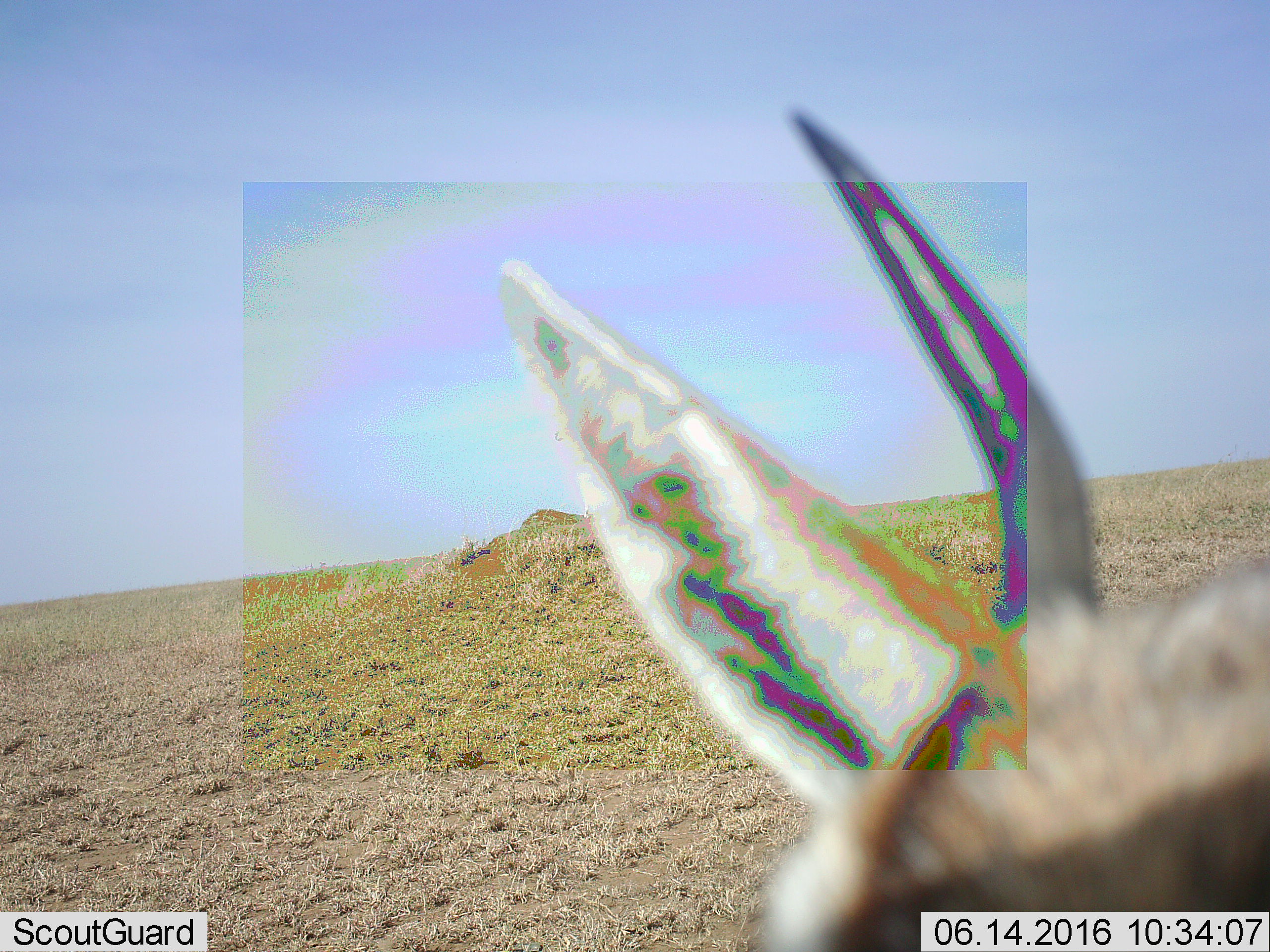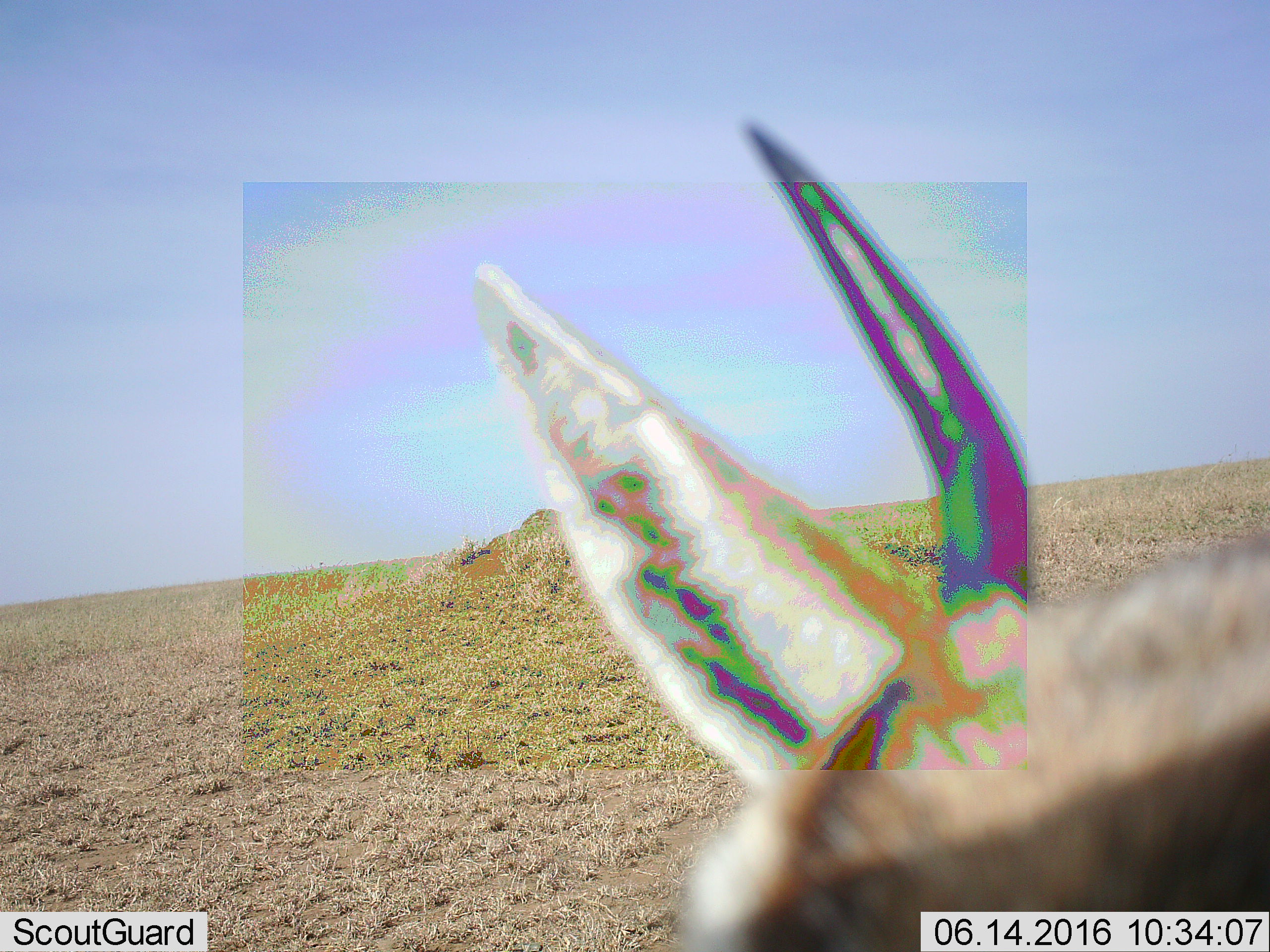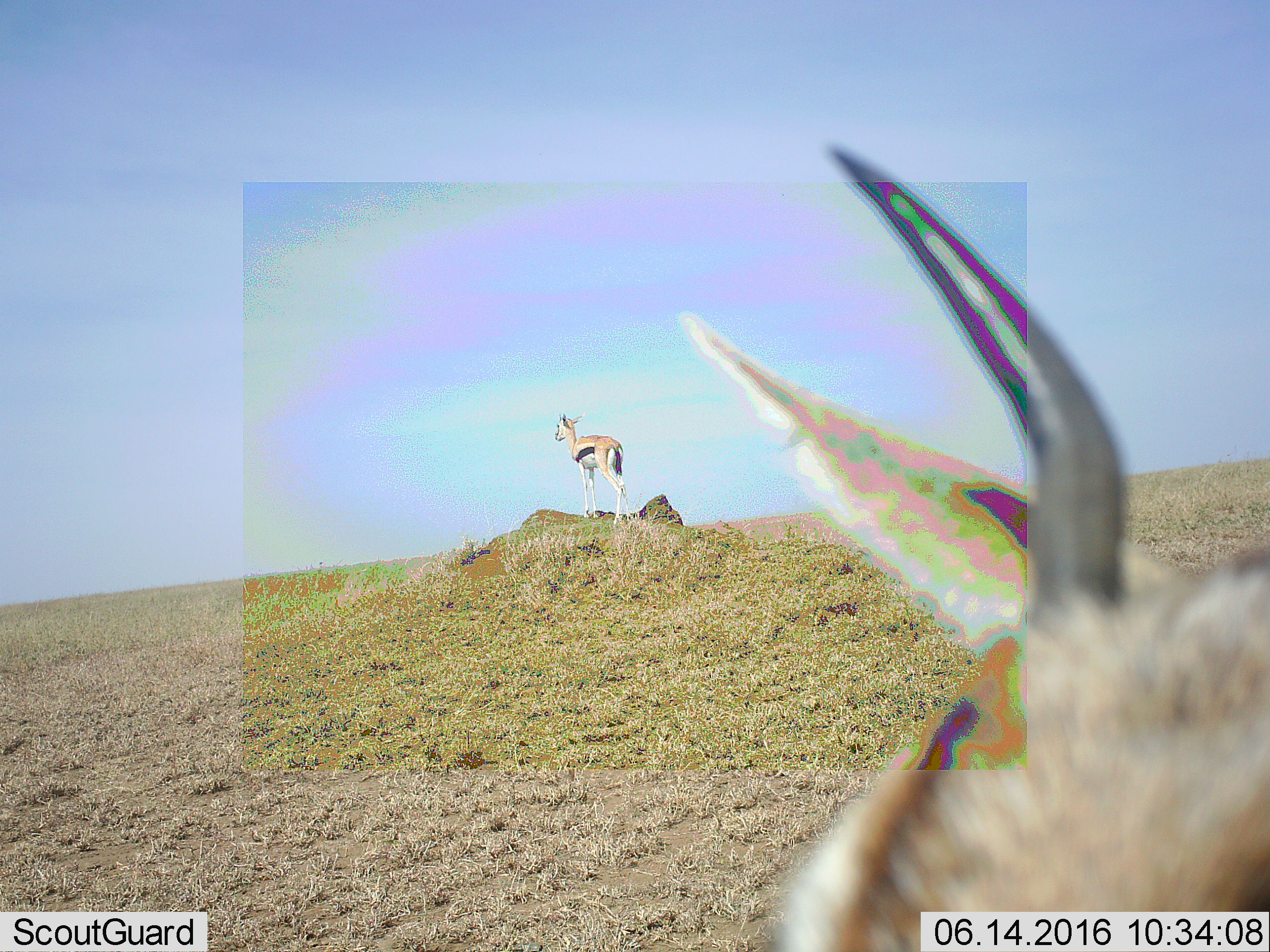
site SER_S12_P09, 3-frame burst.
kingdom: Animalia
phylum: Chordata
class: Mammalia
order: Artiodactyla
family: Bovidae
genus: Eudorcas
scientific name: Eudorcas thomsonii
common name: thomson's gazelle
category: gazellethomsons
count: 2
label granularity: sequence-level